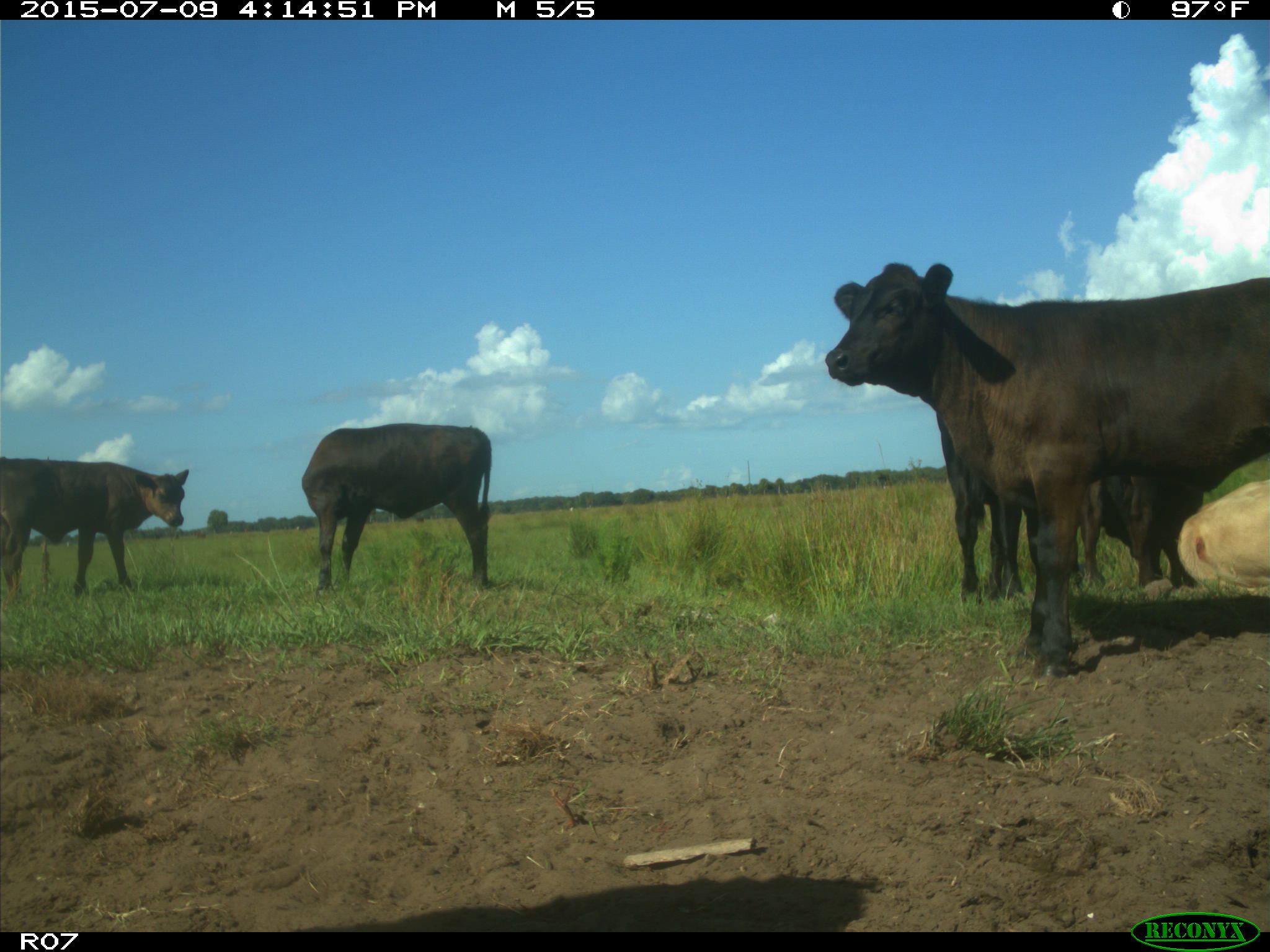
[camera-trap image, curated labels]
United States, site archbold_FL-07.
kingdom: Animalia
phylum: Chordata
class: Mammalia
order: Artiodactyla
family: Bovidae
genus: Bos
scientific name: Bos taurus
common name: domestic cow